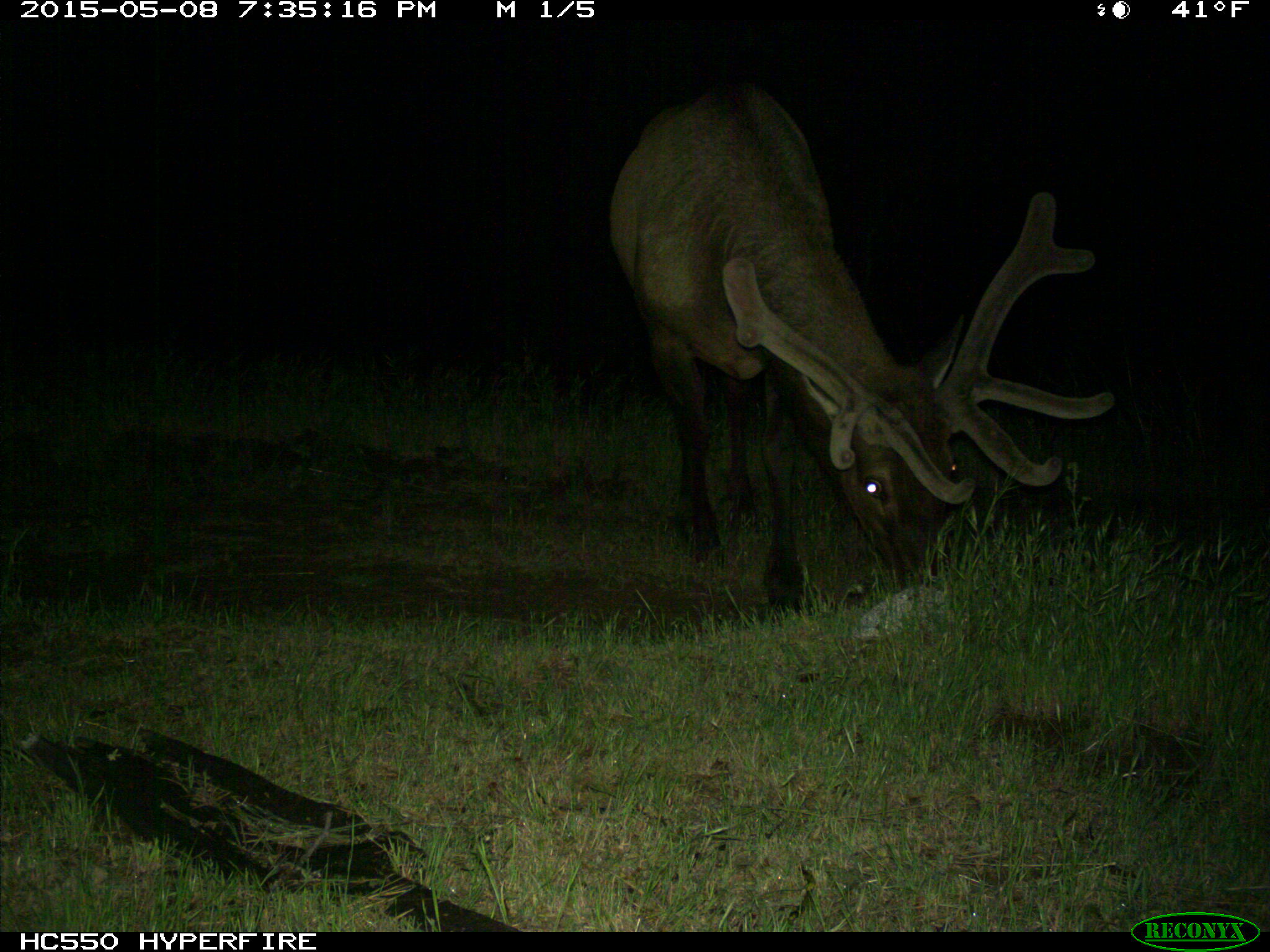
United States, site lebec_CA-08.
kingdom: Animalia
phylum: Chordata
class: Mammalia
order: Artiodactyla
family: Cervidae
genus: Cervus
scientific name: Cervus canadensis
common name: elk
Cervus canadensis (elk).